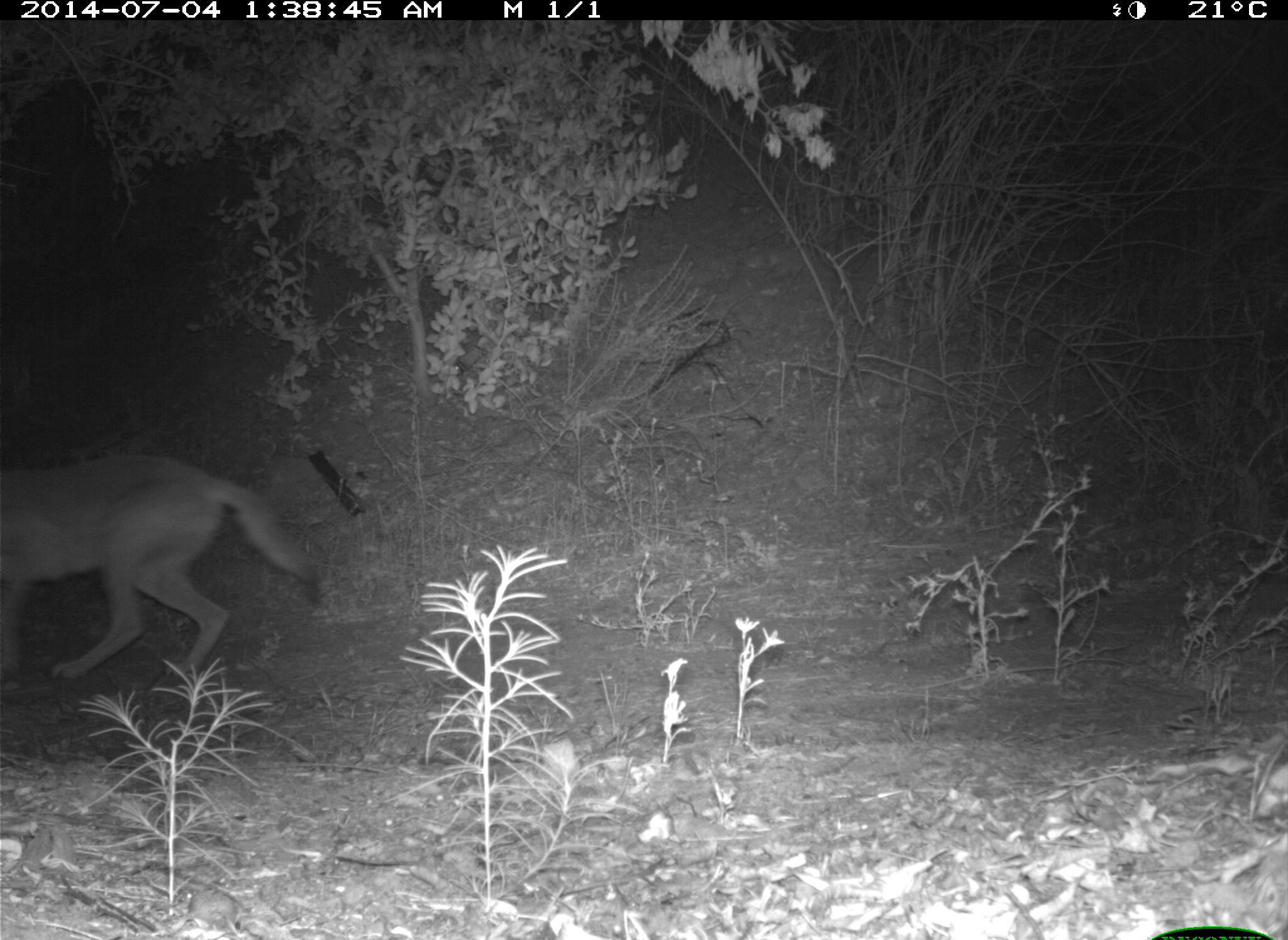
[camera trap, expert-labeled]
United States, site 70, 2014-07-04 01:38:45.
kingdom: Animalia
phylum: Chordata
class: Mammalia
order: Carnivora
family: Canidae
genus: Canis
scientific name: Canis latrans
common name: coyote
Coyote (Canis latrans).